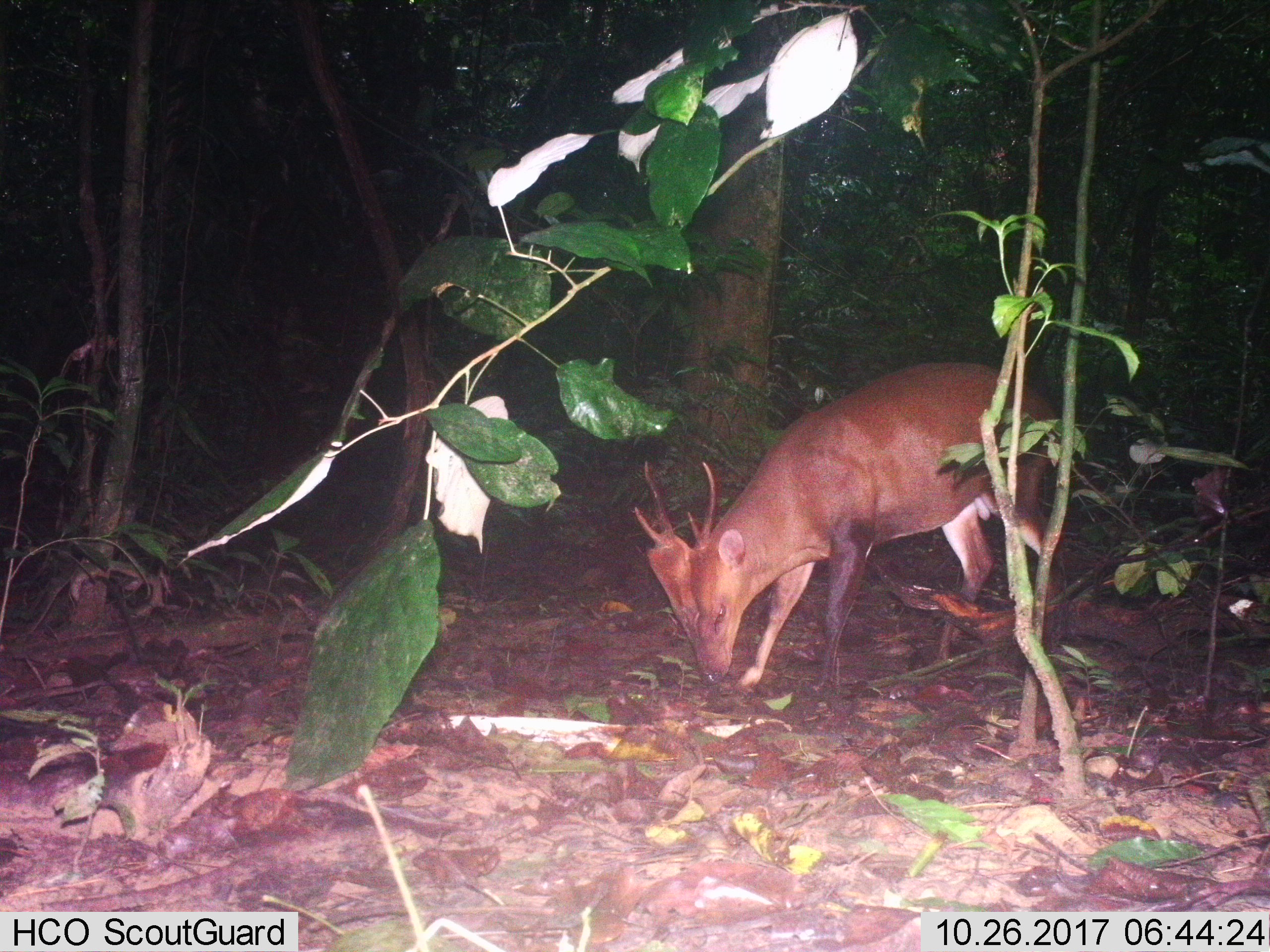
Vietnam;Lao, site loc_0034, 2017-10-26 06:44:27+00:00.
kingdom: Animalia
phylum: Chordata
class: Mammalia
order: Artiodactyla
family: Cervidae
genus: Muntiacus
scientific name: Muntiacus vuquangensis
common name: large-antlered muntjac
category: large antlered muntjac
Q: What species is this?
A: Large antlered muntjac (large-antlered muntjac) (Muntiacus vuquangensis).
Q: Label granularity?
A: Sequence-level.